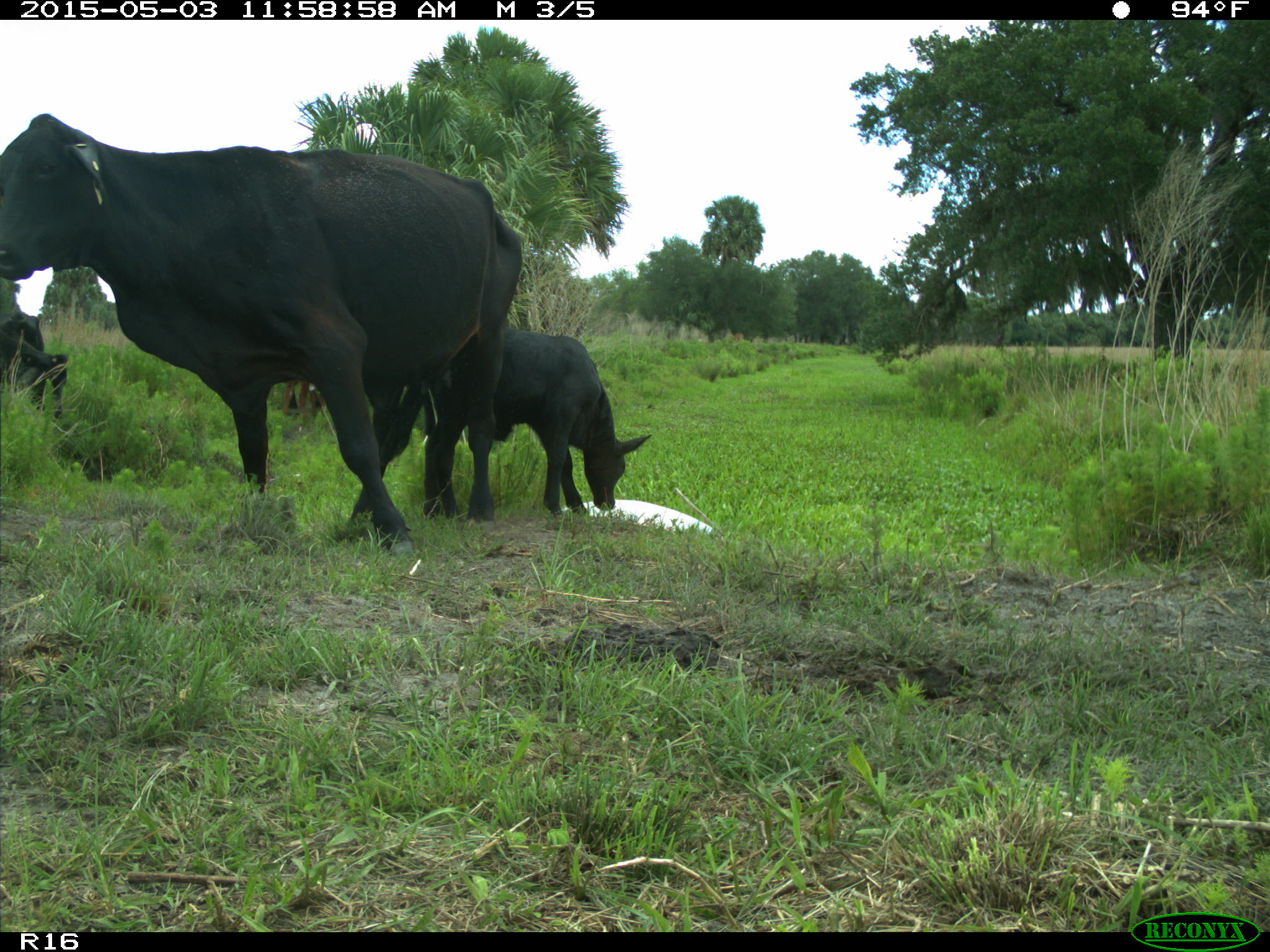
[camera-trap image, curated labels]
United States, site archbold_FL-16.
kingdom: Animalia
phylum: Chordata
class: Mammalia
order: Artiodactyla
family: Bovidae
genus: Bos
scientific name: Bos taurus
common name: domestic cow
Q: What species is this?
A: Bos taurus (domestic cow).